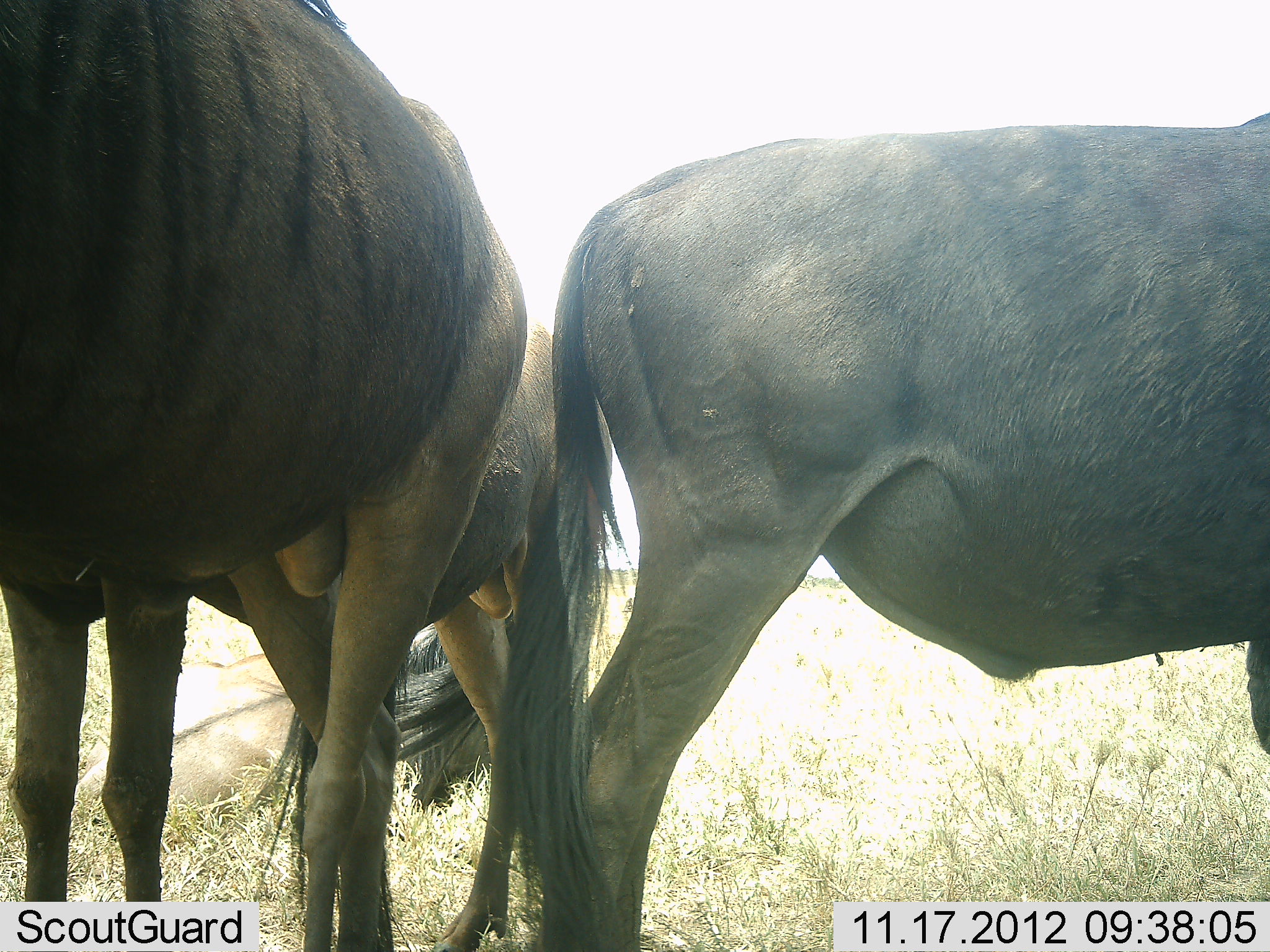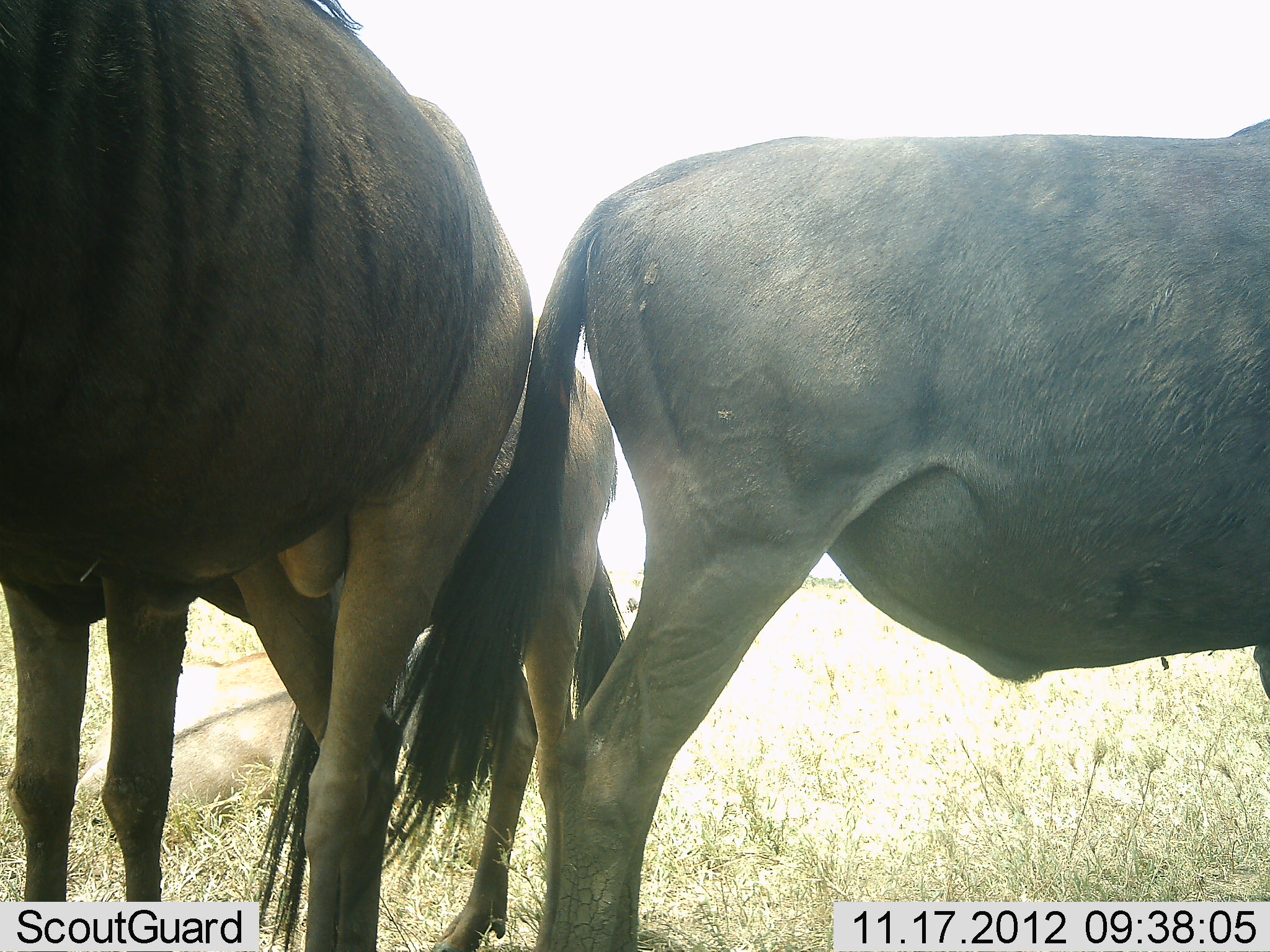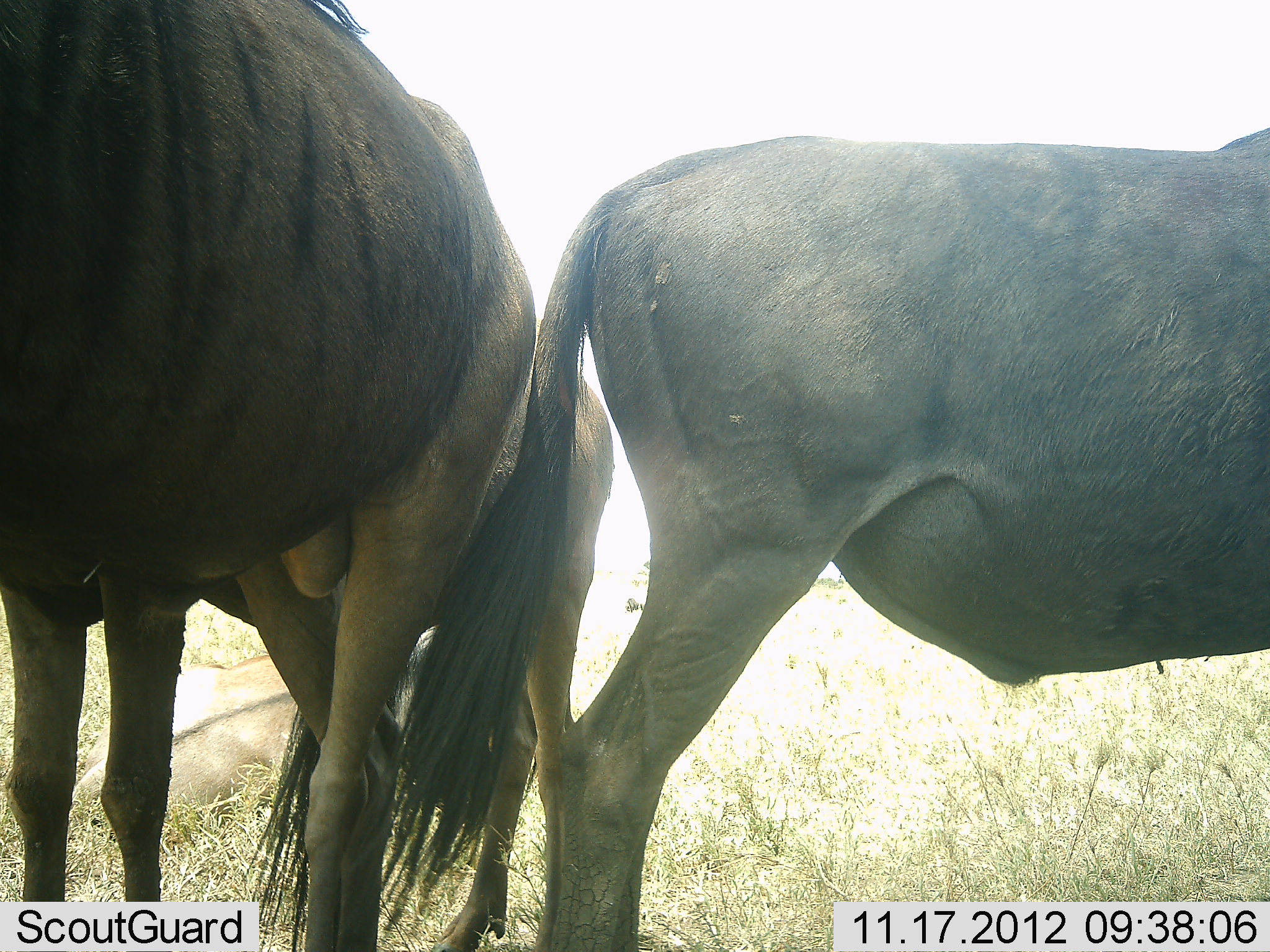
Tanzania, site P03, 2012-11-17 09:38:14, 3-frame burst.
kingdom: Animalia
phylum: Chordata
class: Mammalia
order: Artiodactyla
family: Bovidae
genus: Connochaetes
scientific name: Connochaetes taurinus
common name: blue wildebeest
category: wildebeest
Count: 3.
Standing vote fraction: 100%.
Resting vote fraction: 30%.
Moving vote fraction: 0%.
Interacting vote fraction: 0%.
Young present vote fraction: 0%.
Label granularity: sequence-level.